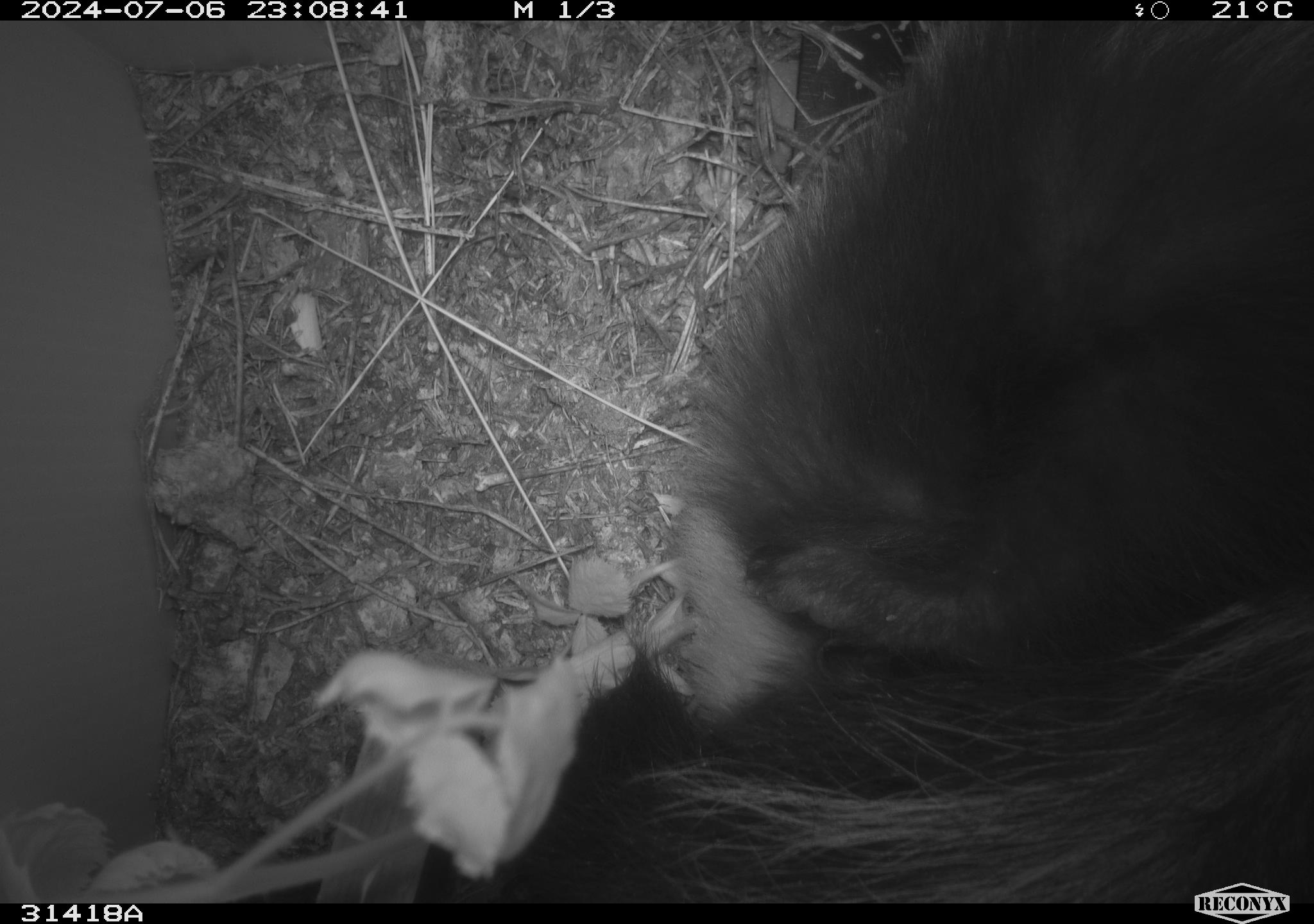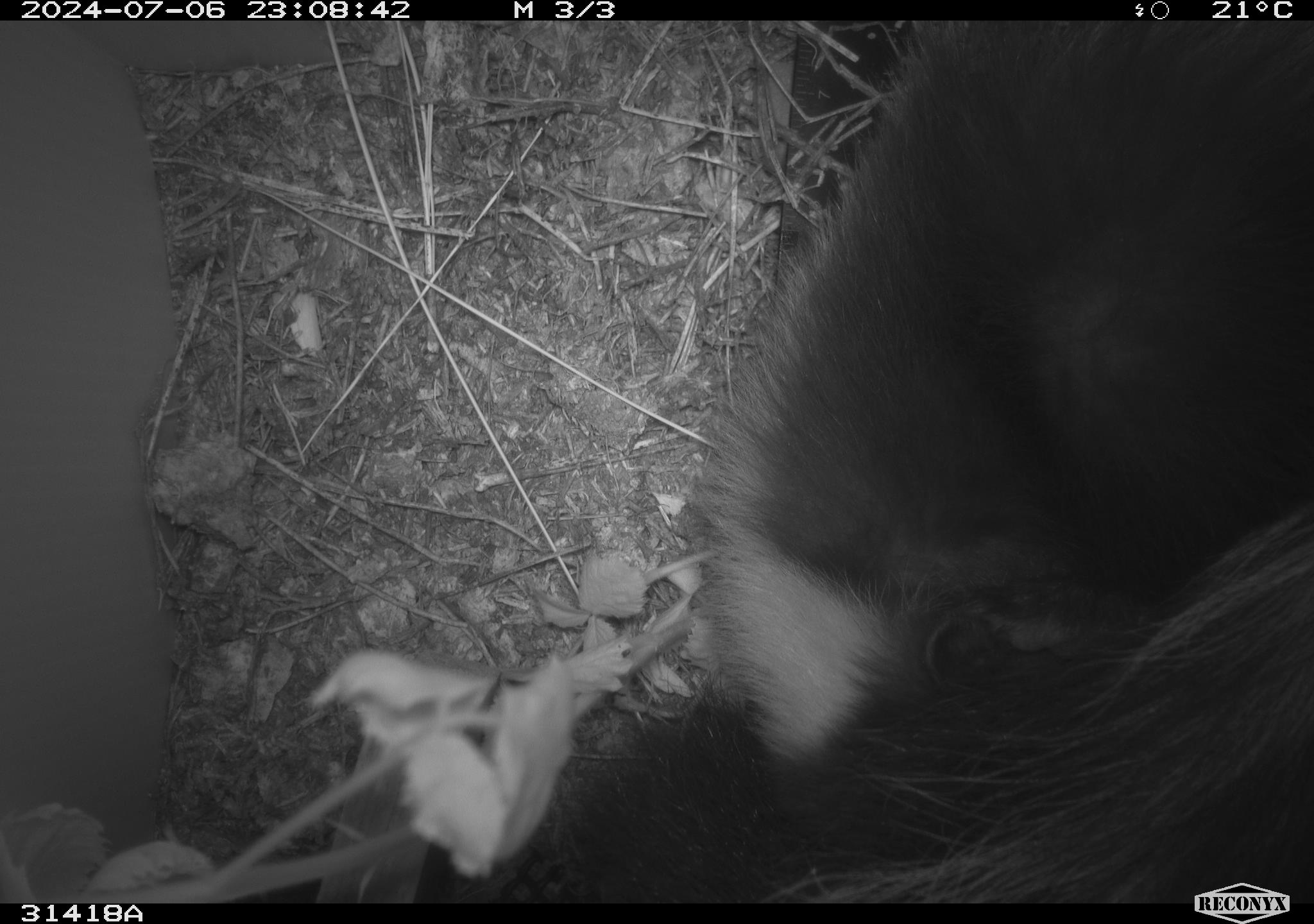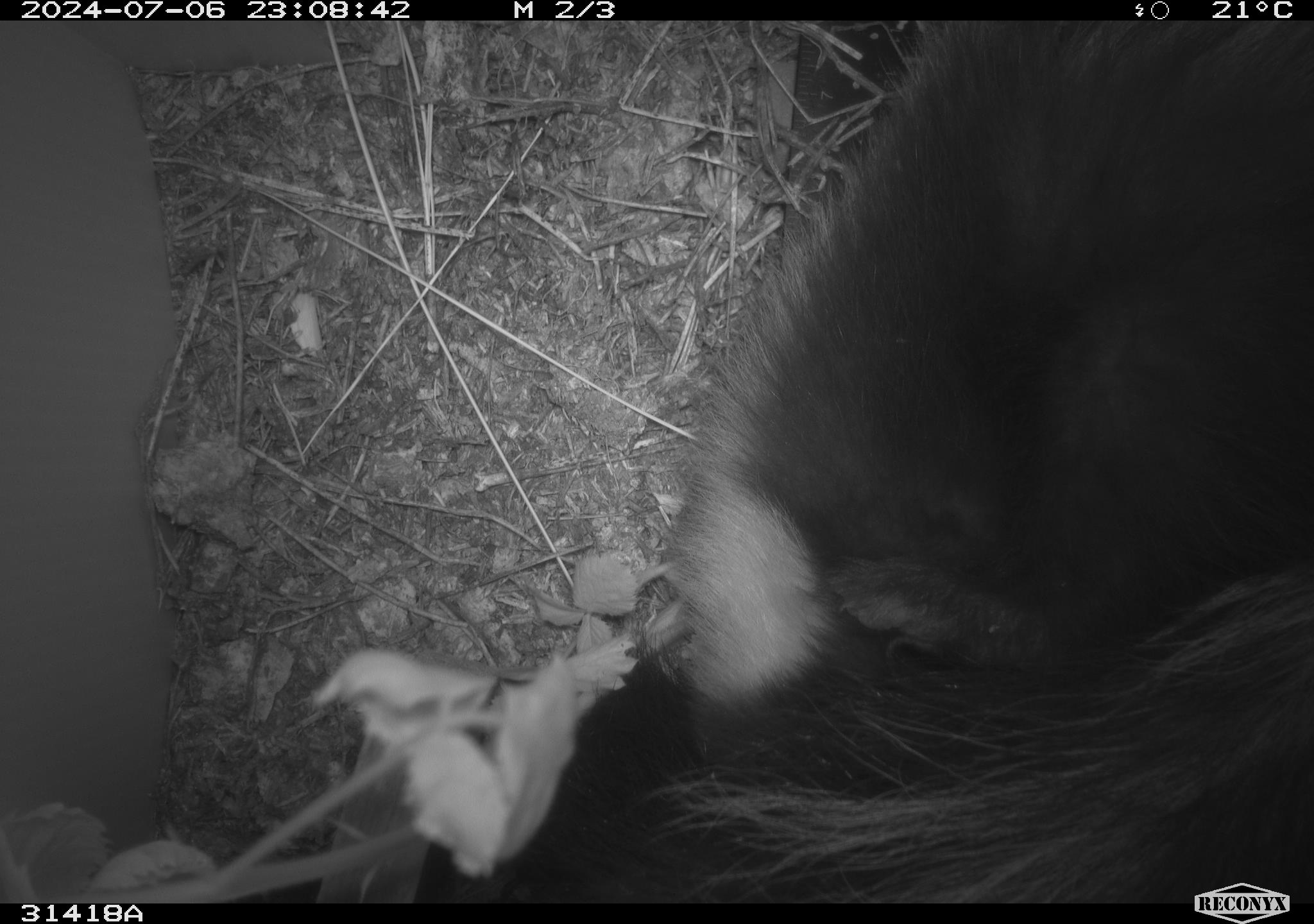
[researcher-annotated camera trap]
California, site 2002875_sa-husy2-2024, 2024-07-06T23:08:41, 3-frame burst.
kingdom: Animalia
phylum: Chordata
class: Mammalia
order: Carnivora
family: Mephitidae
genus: Mephitis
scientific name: Mephitis mephitis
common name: striped skunk